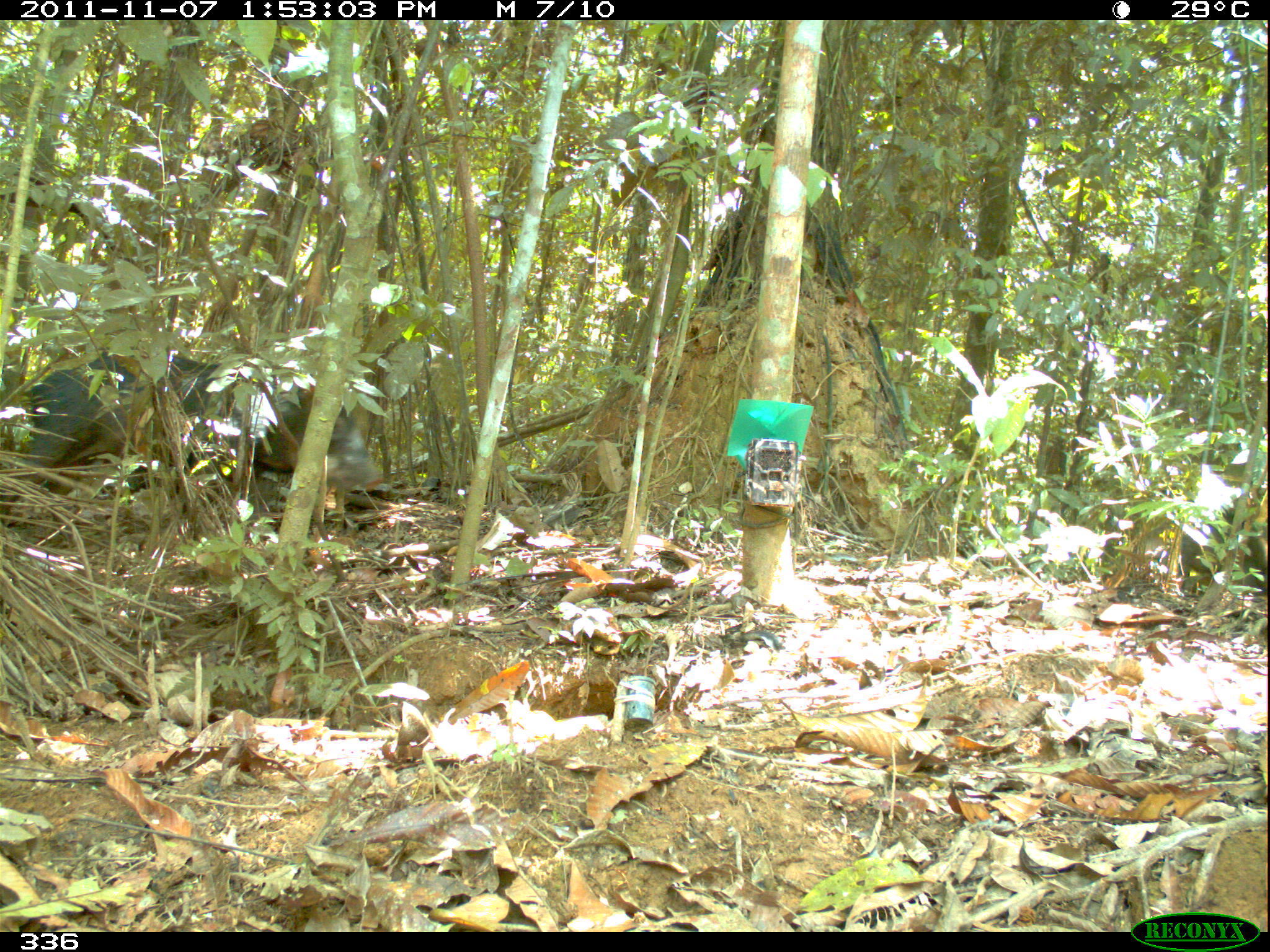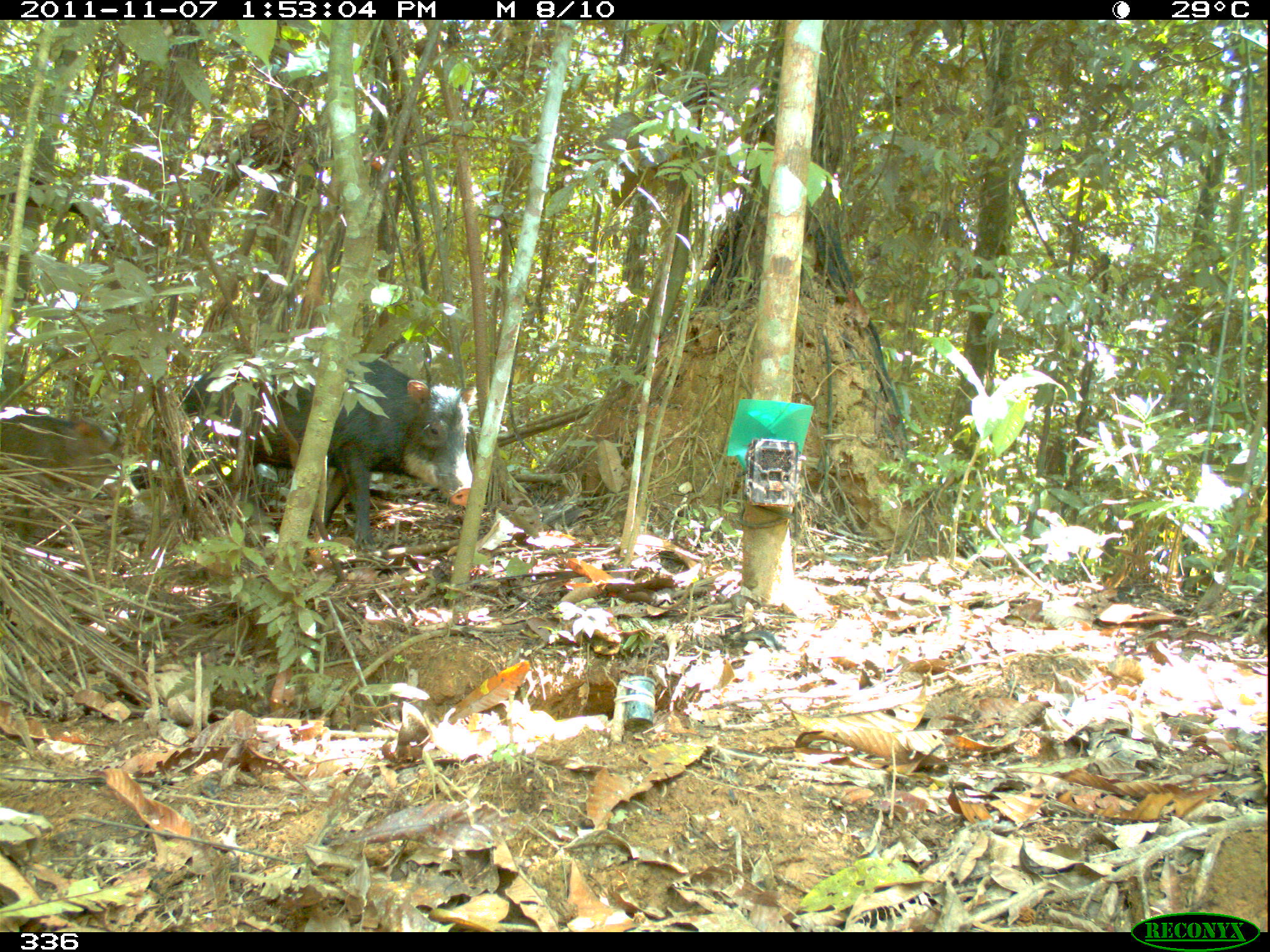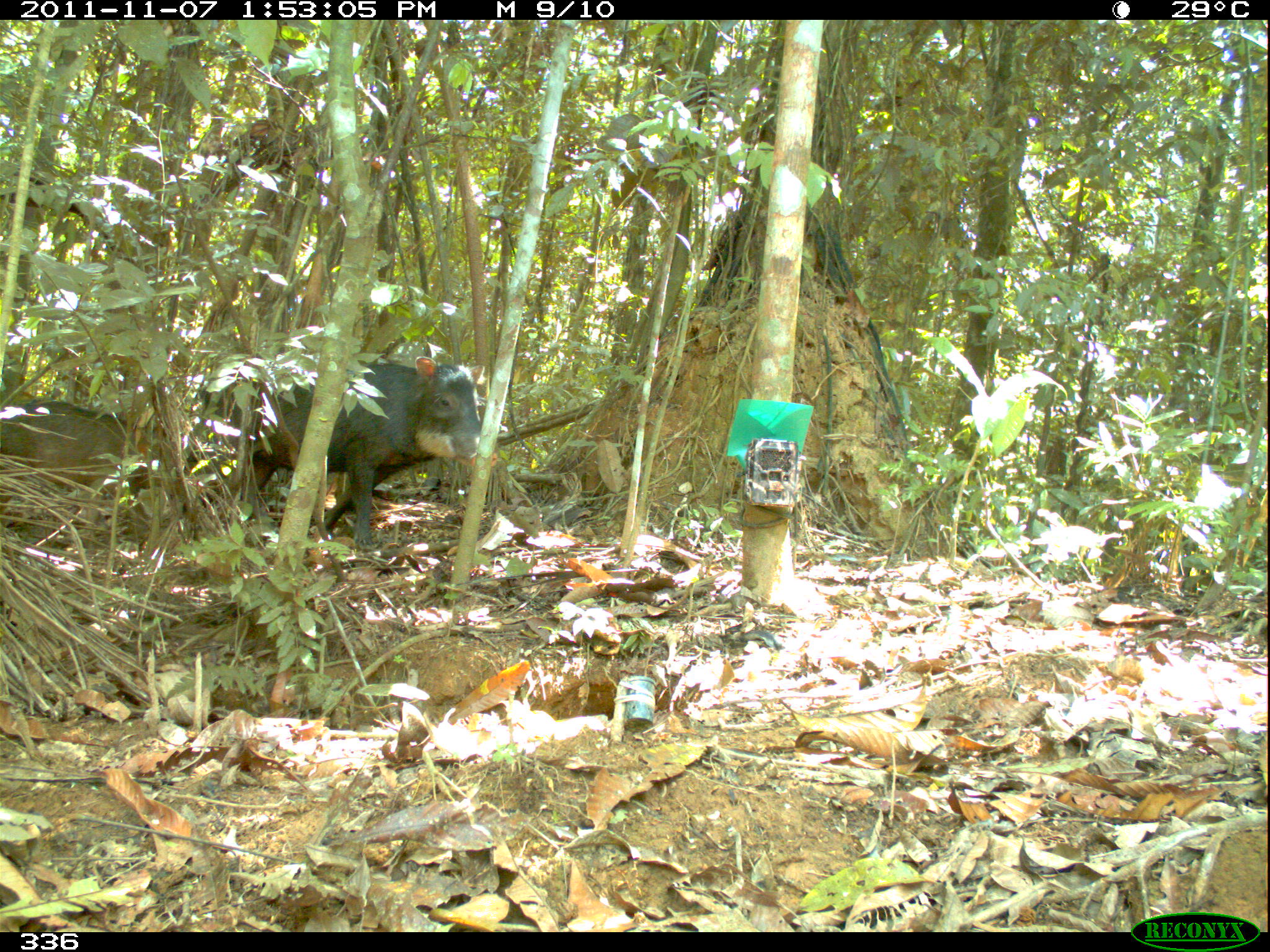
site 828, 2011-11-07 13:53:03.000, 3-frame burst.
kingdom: Animalia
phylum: Chordata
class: Mammalia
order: Artiodactyla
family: Tayassuidae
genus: Tayassu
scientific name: Tayassu pecari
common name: white-lipped peccary